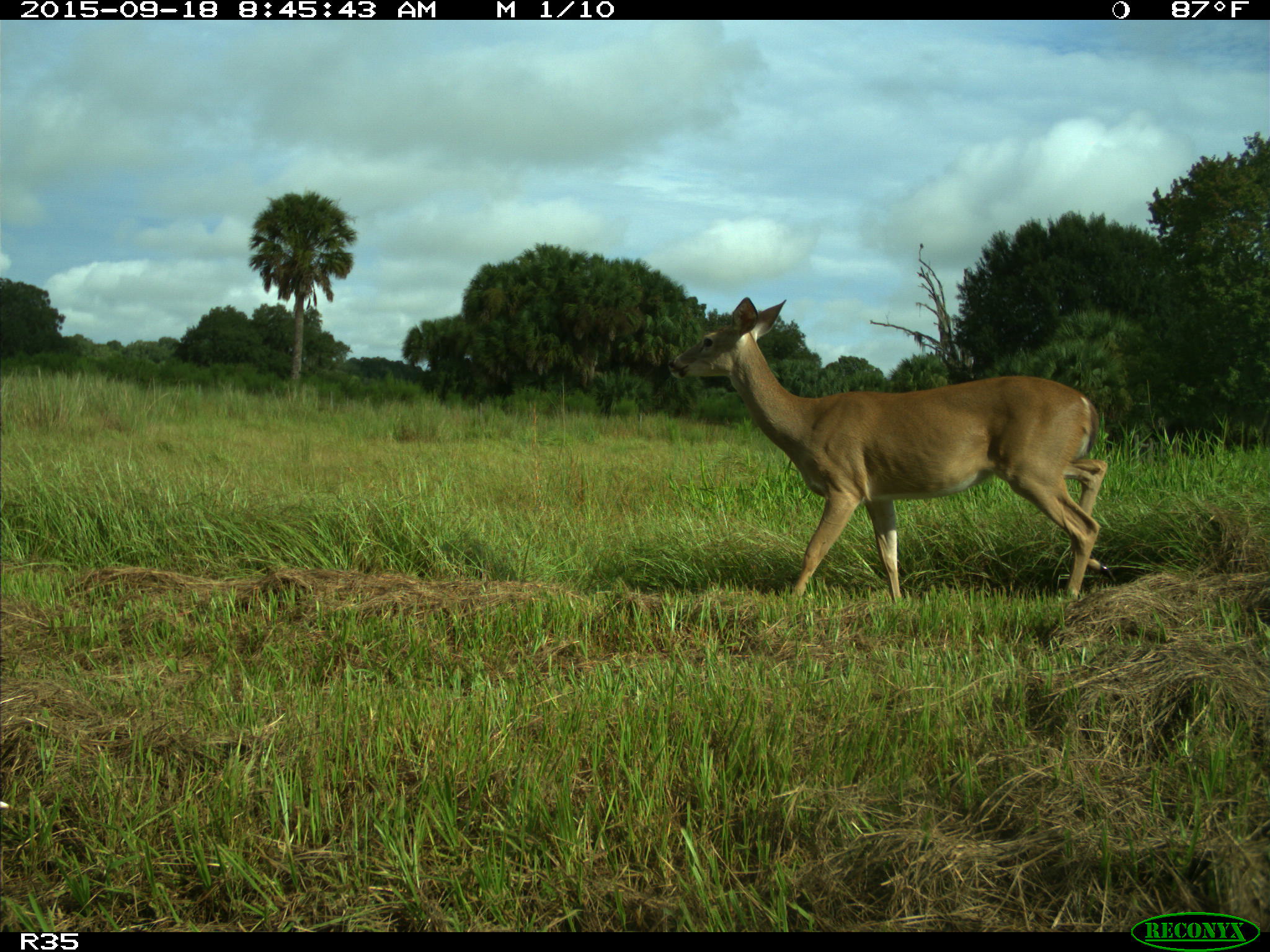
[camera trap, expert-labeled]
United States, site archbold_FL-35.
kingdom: Animalia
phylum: Chordata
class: Mammalia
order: Artiodactyla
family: Cervidae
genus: Odocoileus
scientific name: Odocoileus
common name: deer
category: unidentified deer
Unidentified deer (deer) (Odocoileus).